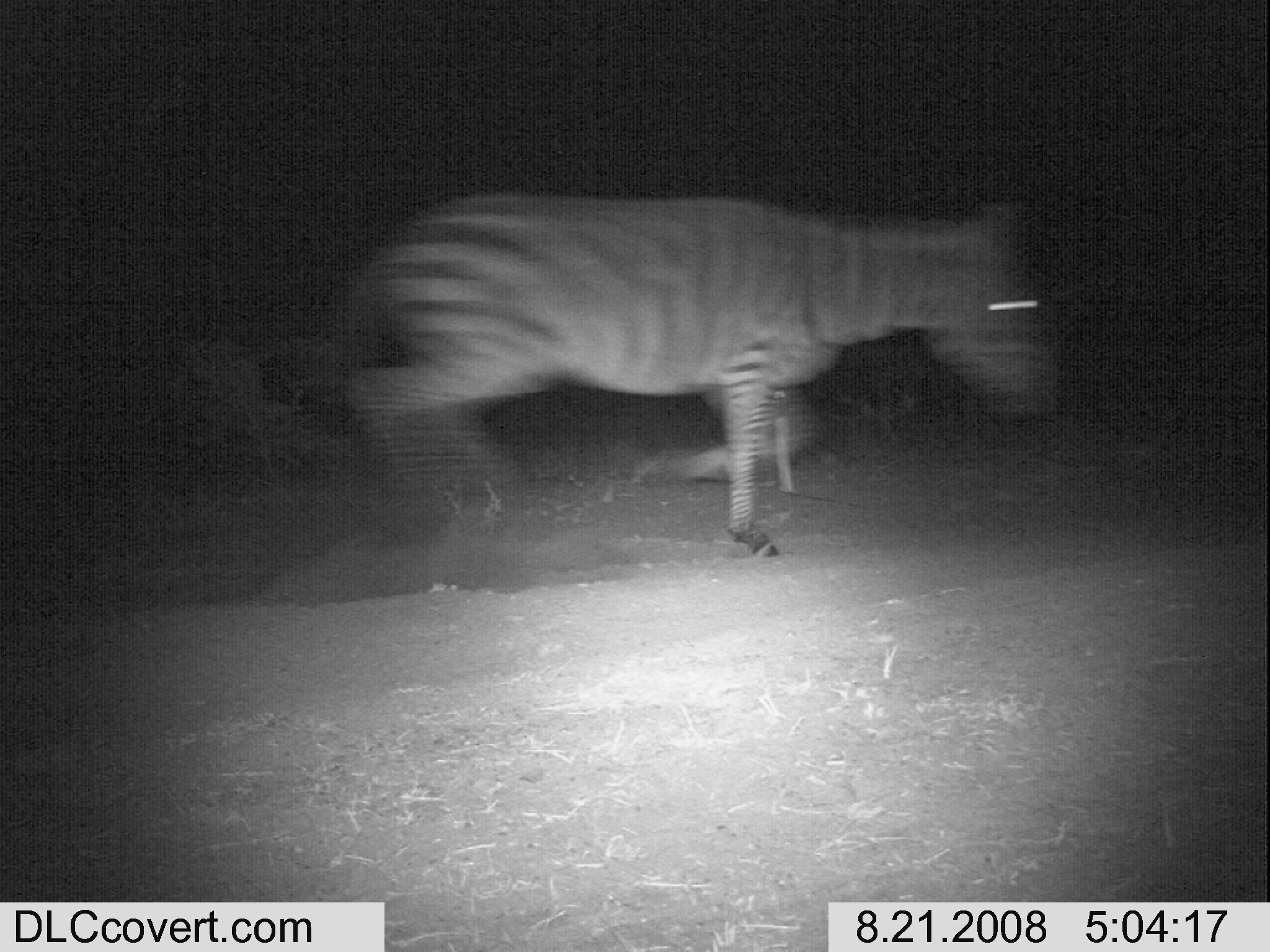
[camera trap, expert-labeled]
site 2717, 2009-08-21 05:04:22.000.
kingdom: Animalia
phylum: Chordata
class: Mammalia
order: Perissodactyla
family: Equidae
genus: Equus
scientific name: Equus quagga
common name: plains zebra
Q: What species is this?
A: Equus quagga (plains zebra).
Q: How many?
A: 1.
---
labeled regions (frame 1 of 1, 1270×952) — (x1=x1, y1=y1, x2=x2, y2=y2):
equus quagga: (x1=337, y1=192, x2=1054, y2=561)